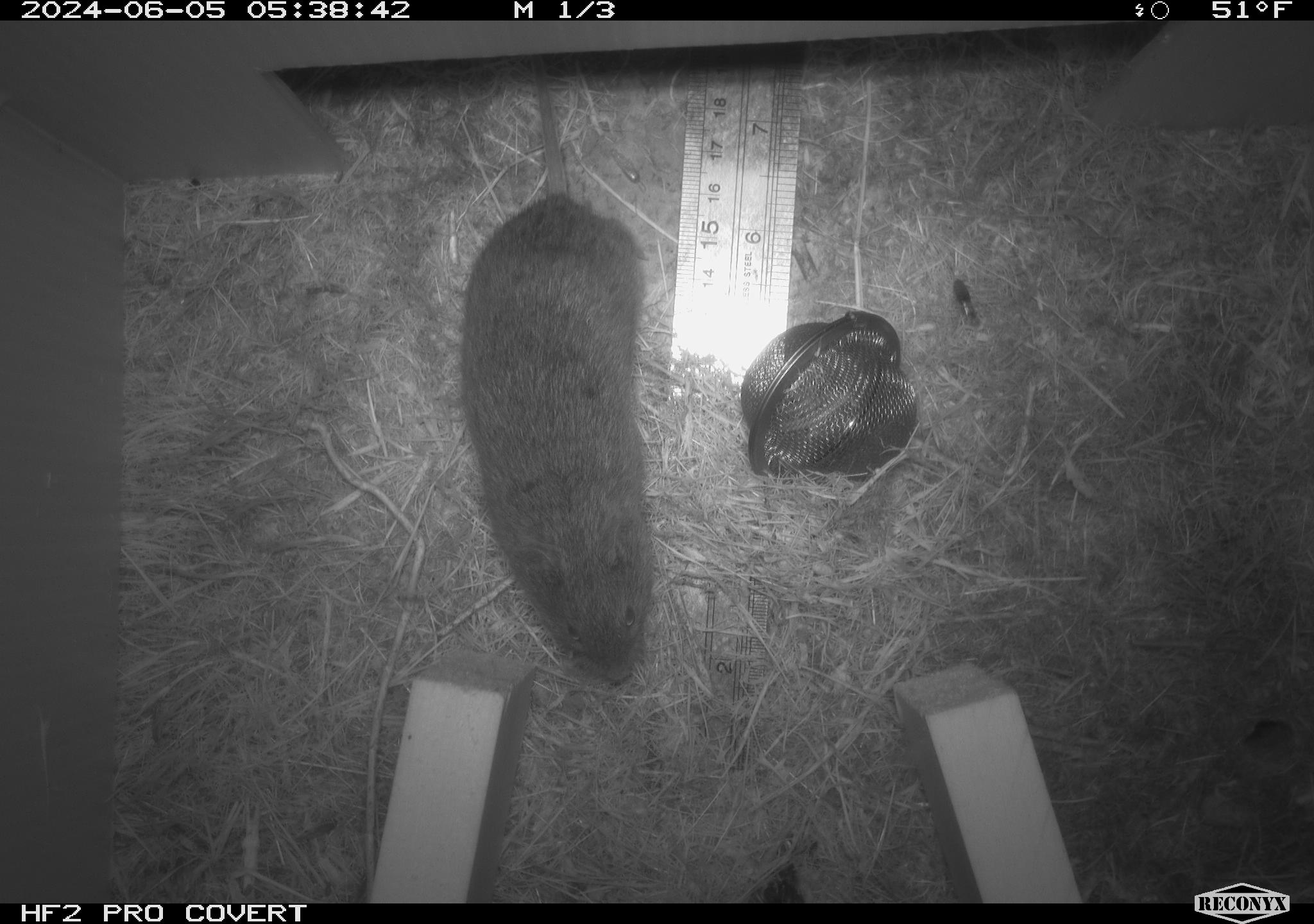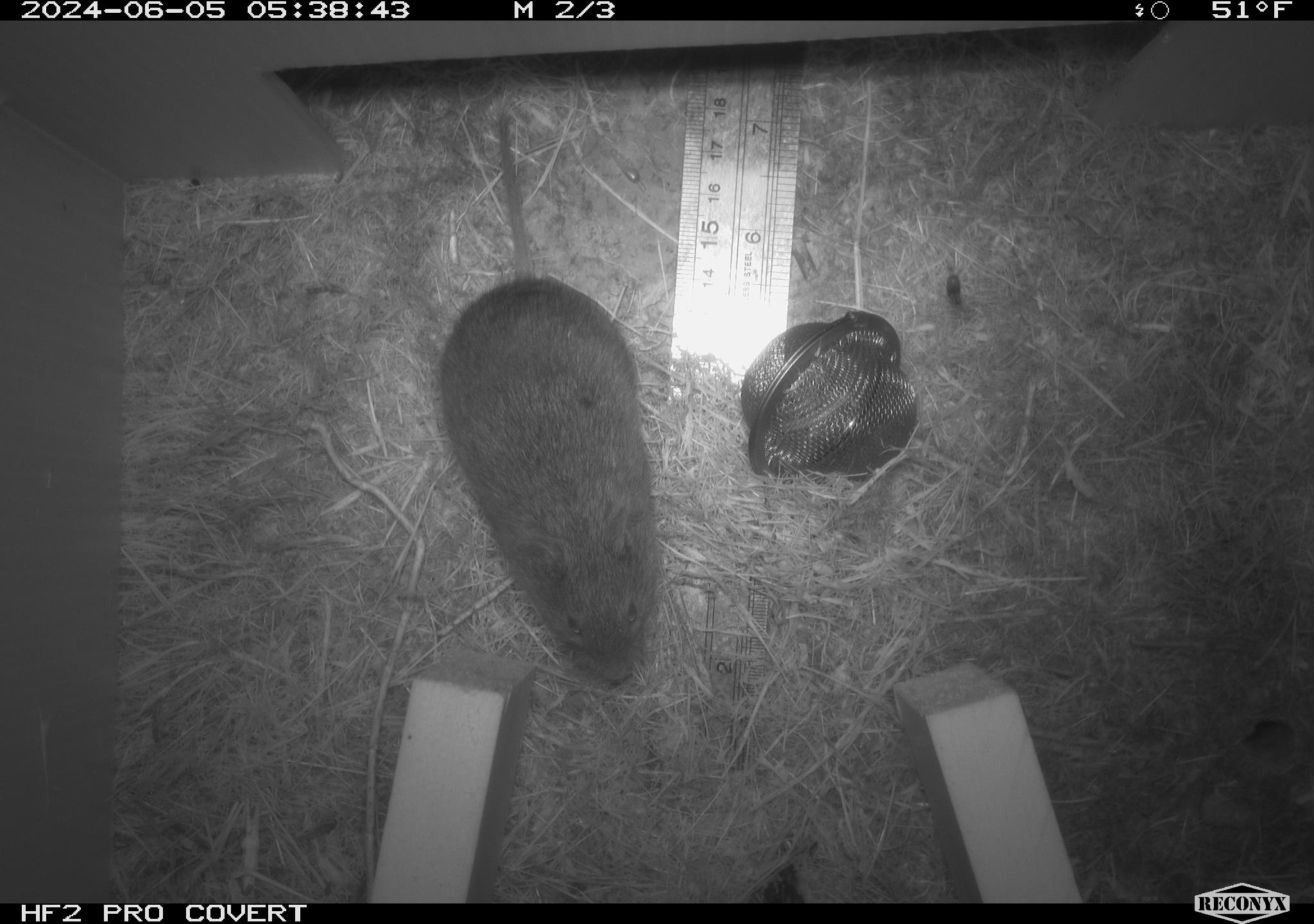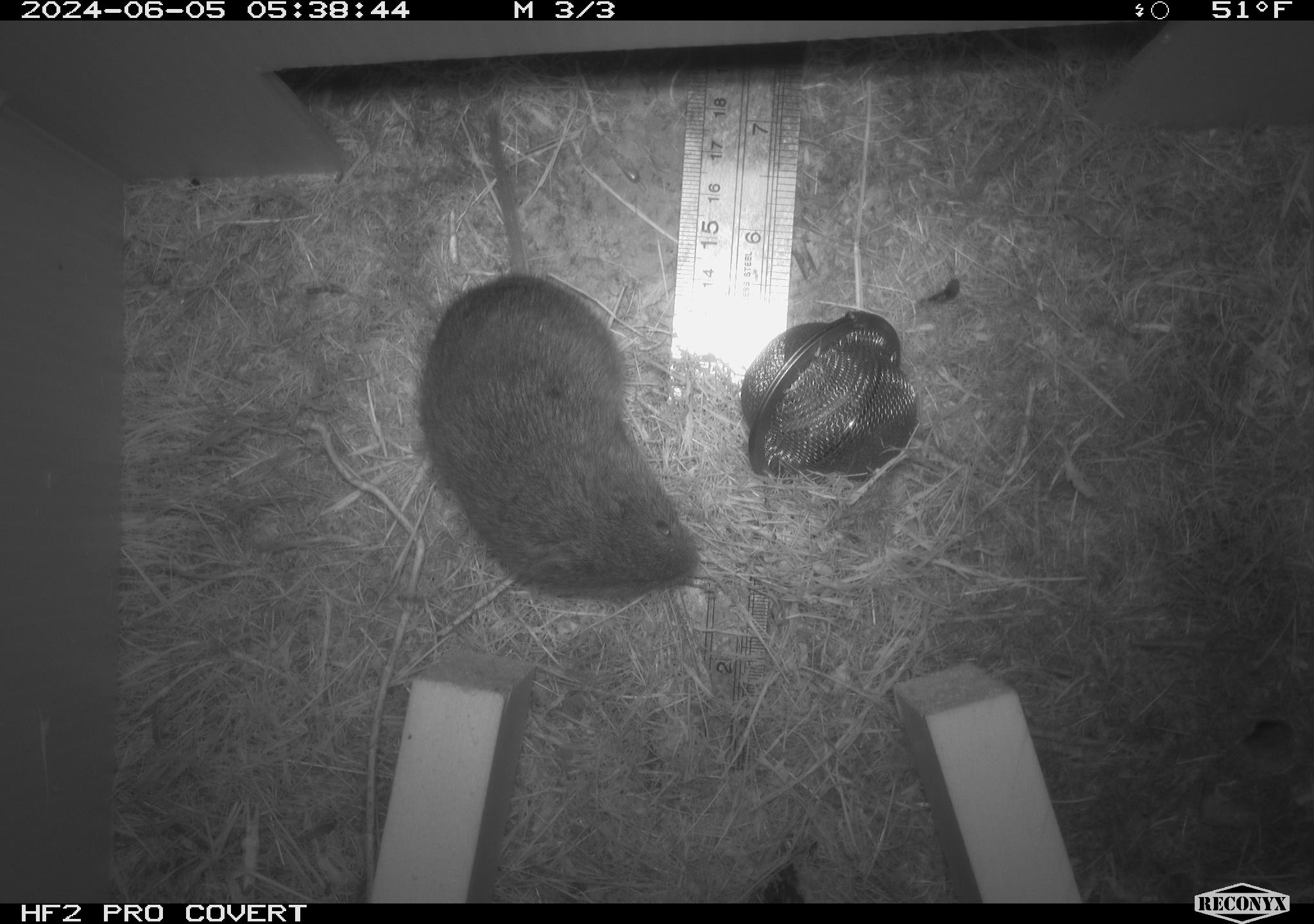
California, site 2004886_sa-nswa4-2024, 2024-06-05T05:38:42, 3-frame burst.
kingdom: Animalia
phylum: Chordata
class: Mammalia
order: Rodentia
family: Cricetidae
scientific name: Arvicolinae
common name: voles, lemmings, and muskrats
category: arvicolinae subfamily